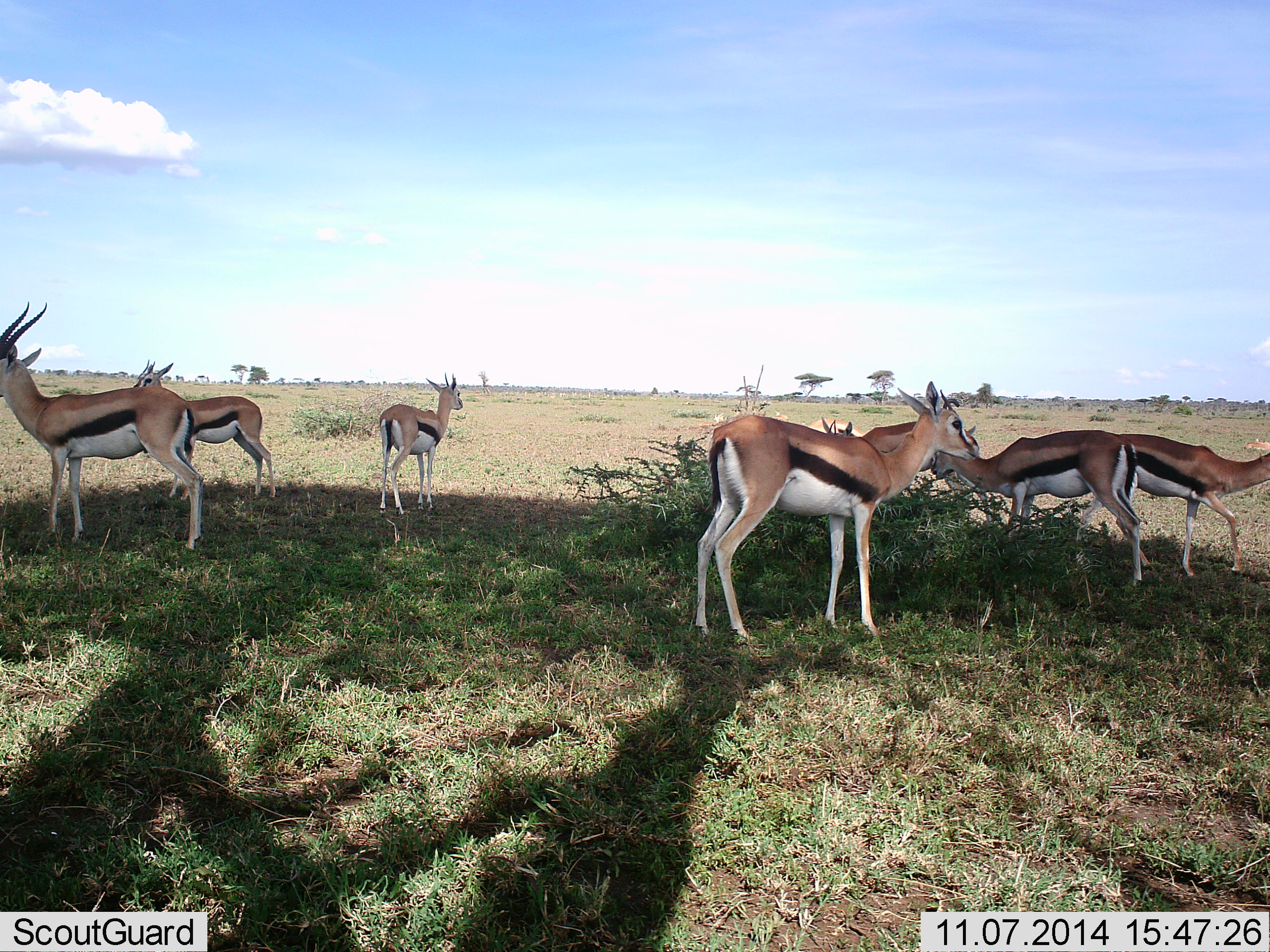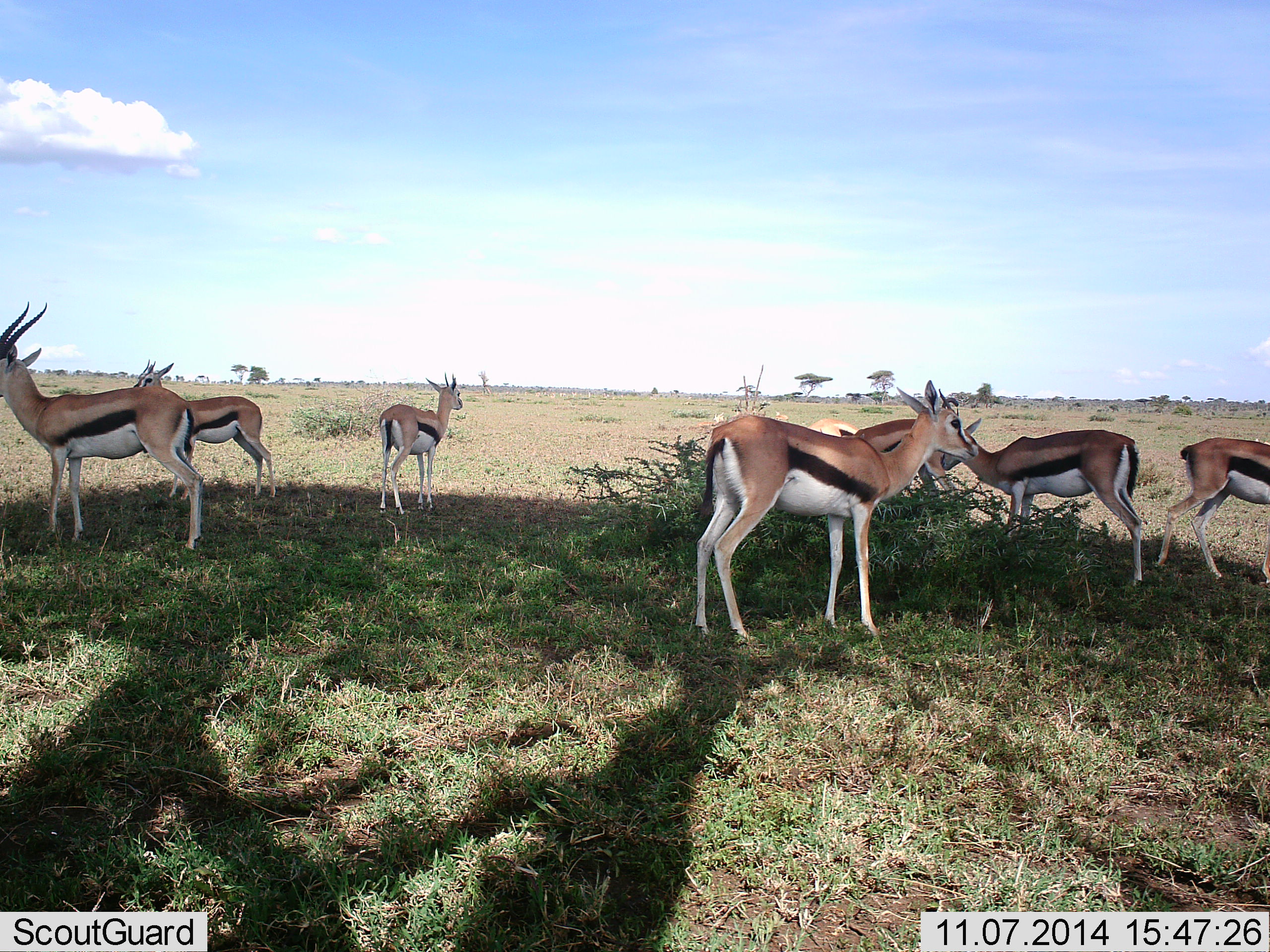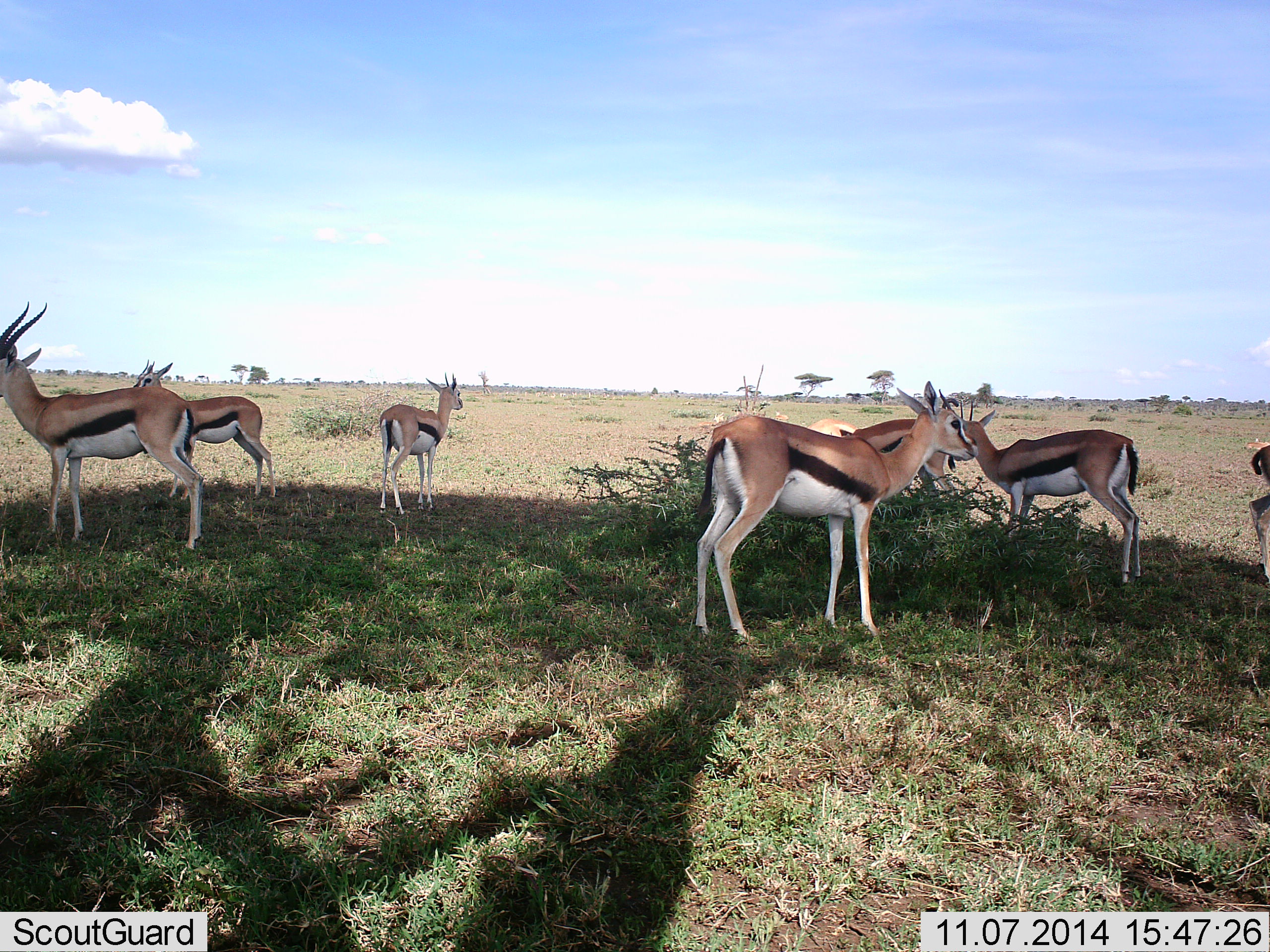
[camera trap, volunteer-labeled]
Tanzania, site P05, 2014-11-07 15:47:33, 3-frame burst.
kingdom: Animalia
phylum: Chordata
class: Mammalia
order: Artiodactyla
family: Bovidae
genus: Eudorcas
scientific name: Eudorcas thomsonii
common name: thomson's gazelle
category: gazellethomsons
Gazellethomsons (thomson's gazelle) (Eudorcas thomsonii), count 8. Behavior (volunteer vote fractions): standing 100%, resting 20%, moving 40%, interacting 10%. Young present (vote fraction): 0%. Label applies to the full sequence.